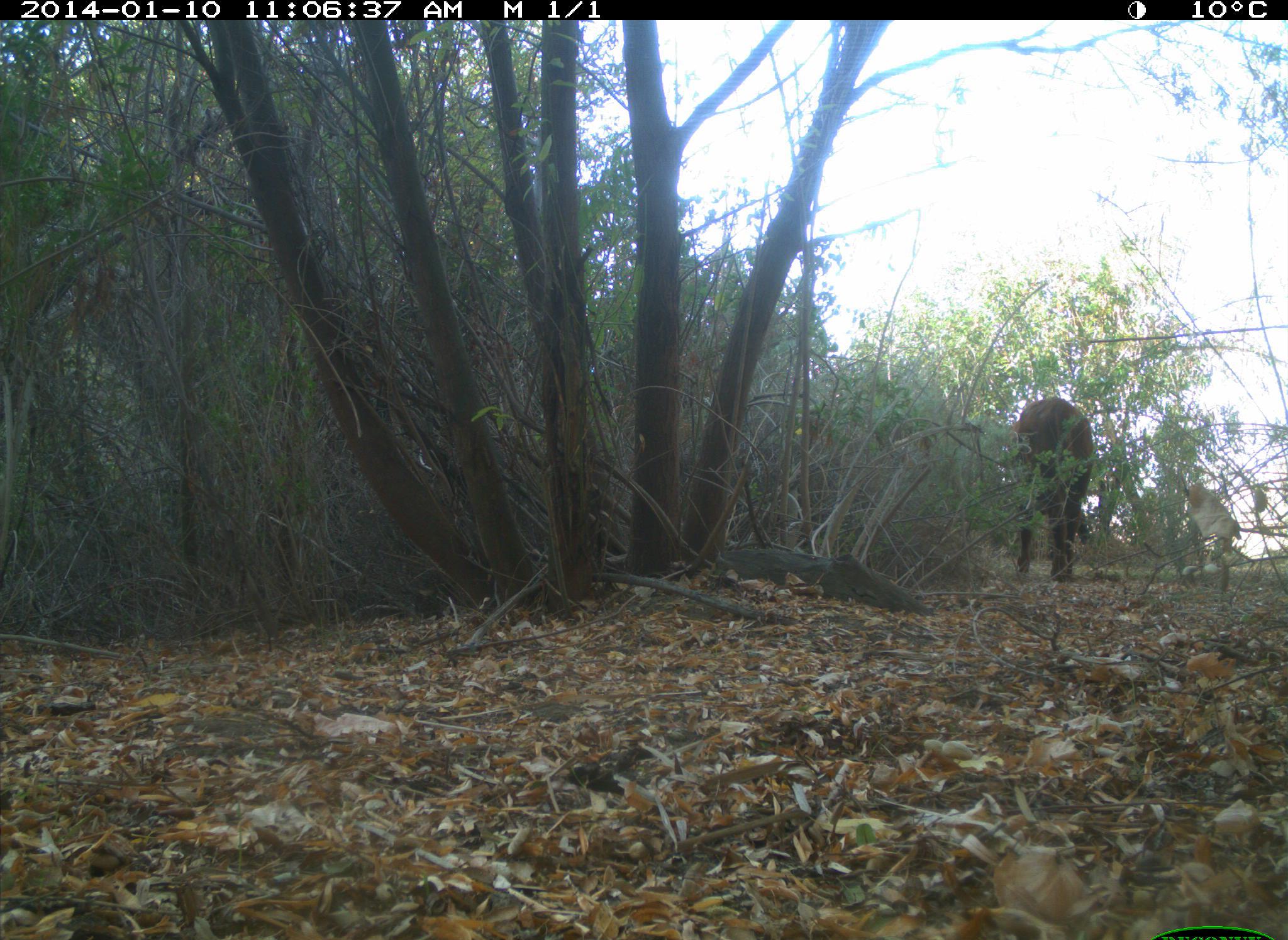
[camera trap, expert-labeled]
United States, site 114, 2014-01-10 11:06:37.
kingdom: Animalia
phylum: Chordata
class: Mammalia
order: Artiodactyla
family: Bovidae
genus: Bos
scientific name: Bos taurus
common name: cow